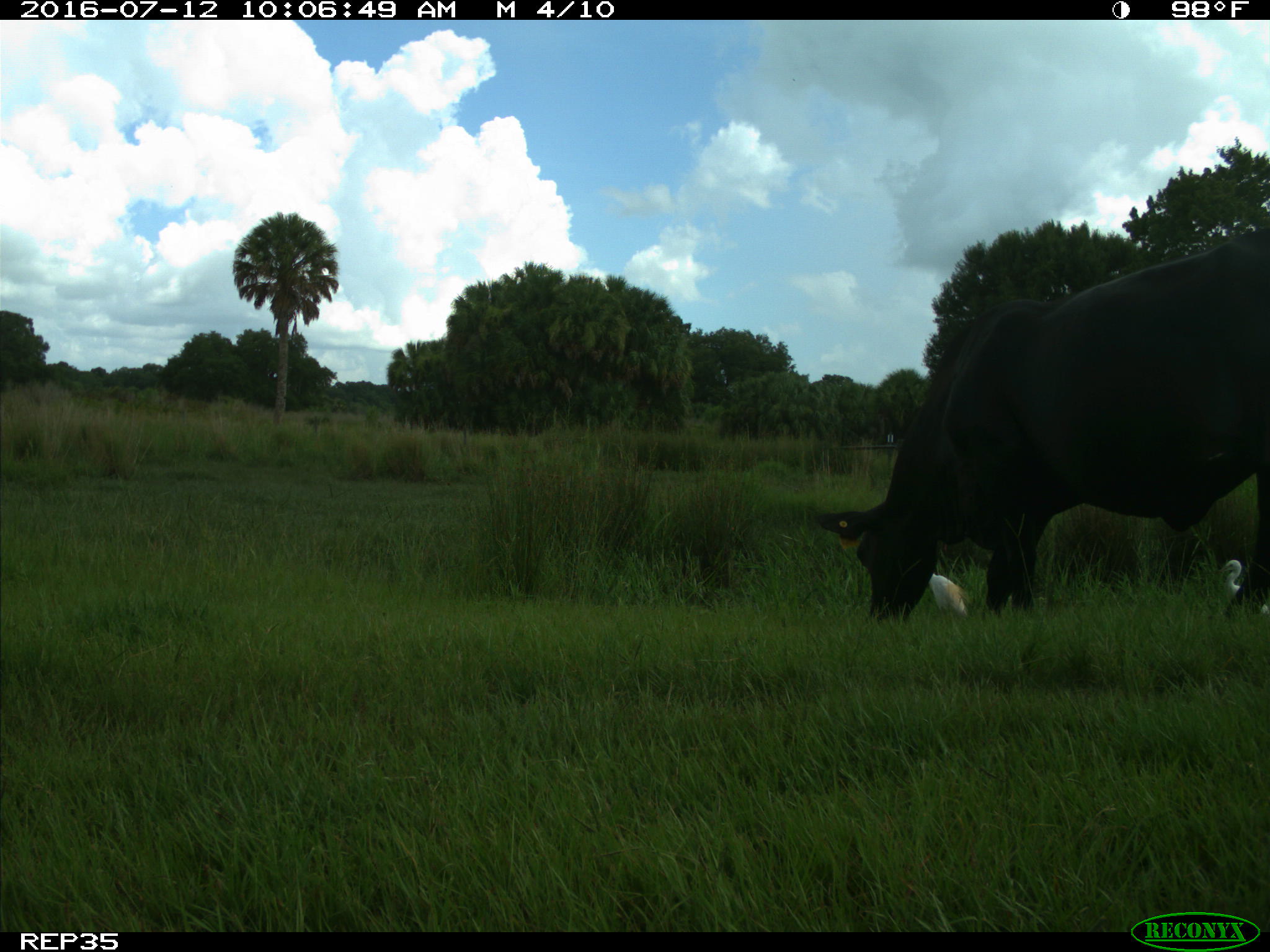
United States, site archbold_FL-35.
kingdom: Animalia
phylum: Chordata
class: Mammalia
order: Artiodactyla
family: Bovidae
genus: Bos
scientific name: Bos taurus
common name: domestic cow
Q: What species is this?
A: Bos taurus (domestic cow).